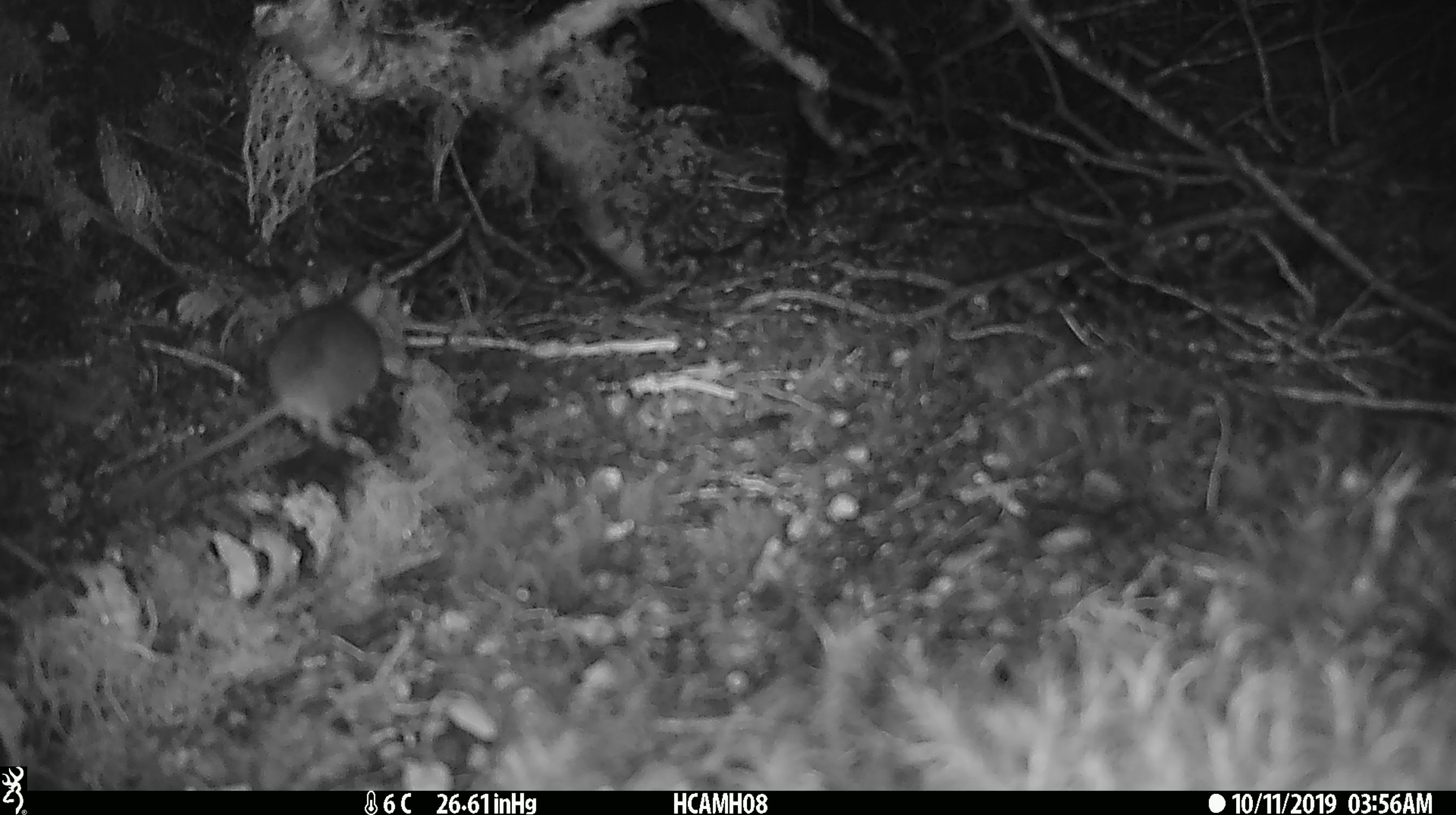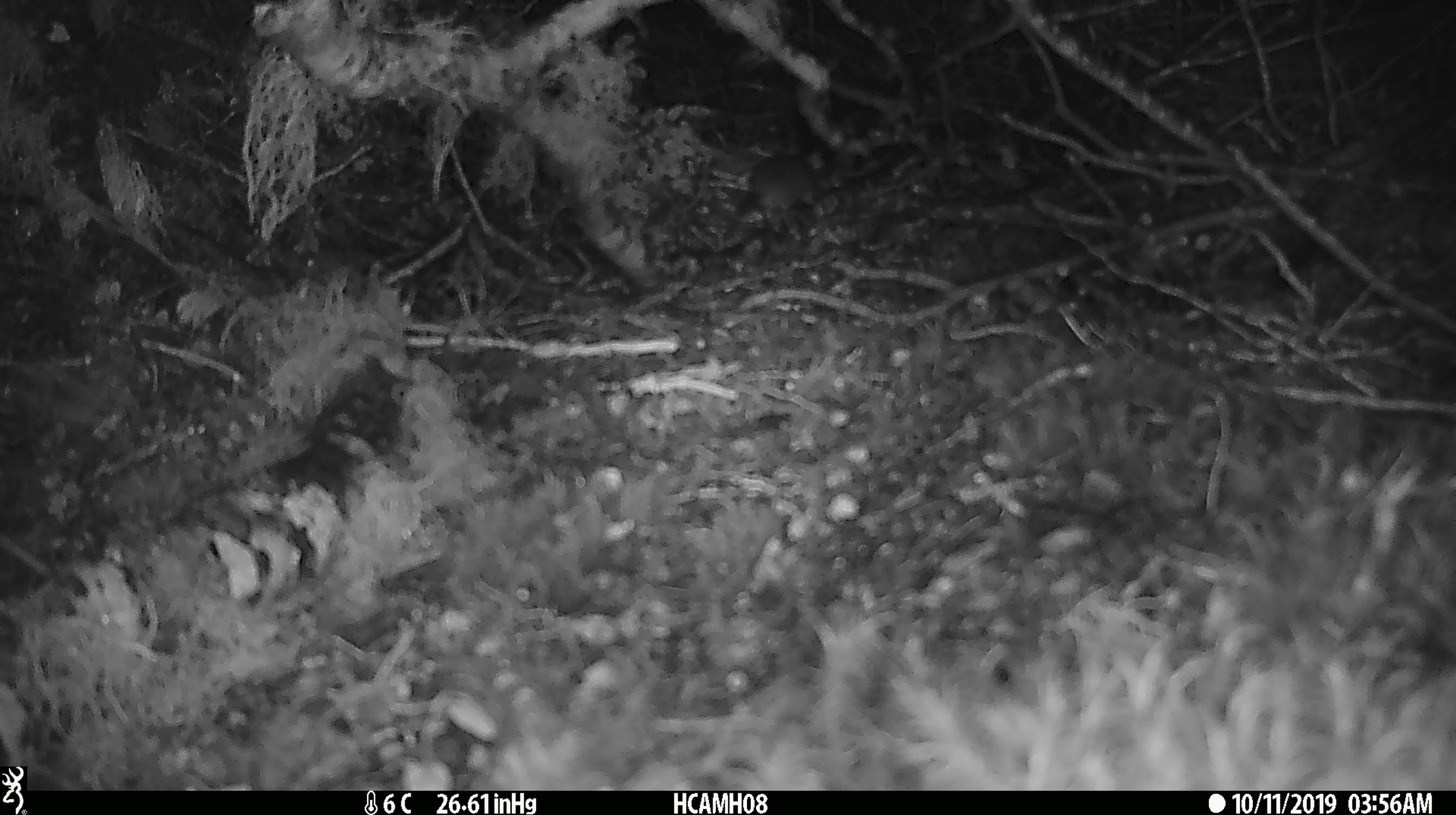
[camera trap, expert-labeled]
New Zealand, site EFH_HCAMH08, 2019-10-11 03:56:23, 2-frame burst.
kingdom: Animalia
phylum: Chordata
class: Mammalia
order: Rodentia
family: Muridae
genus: Mus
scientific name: Mus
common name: mouse